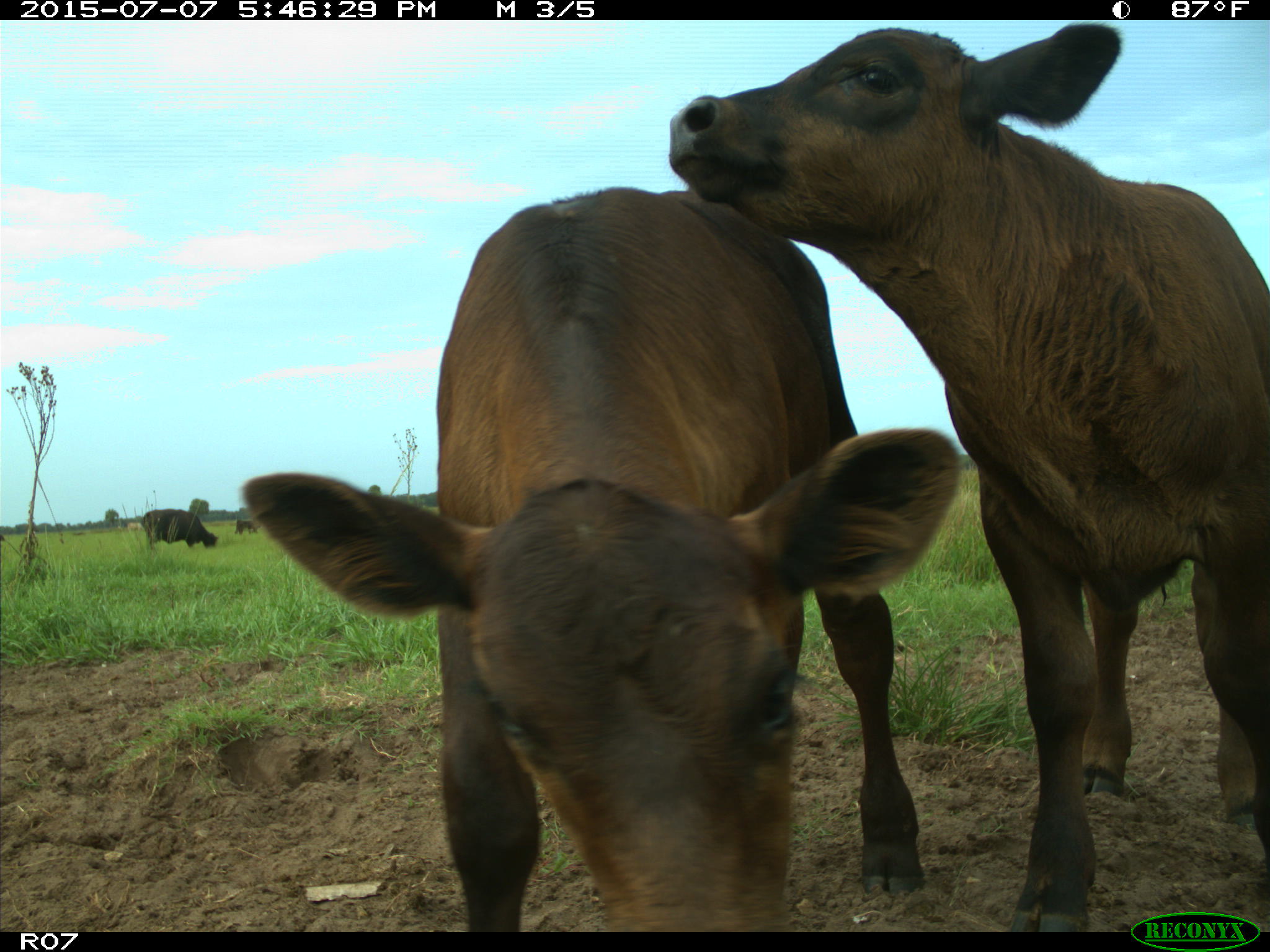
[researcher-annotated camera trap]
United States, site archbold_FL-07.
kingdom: Animalia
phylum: Chordata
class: Mammalia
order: Artiodactyla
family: Bovidae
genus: Bos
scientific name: Bos taurus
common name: domestic cow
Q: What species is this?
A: Bos taurus (domestic cow).